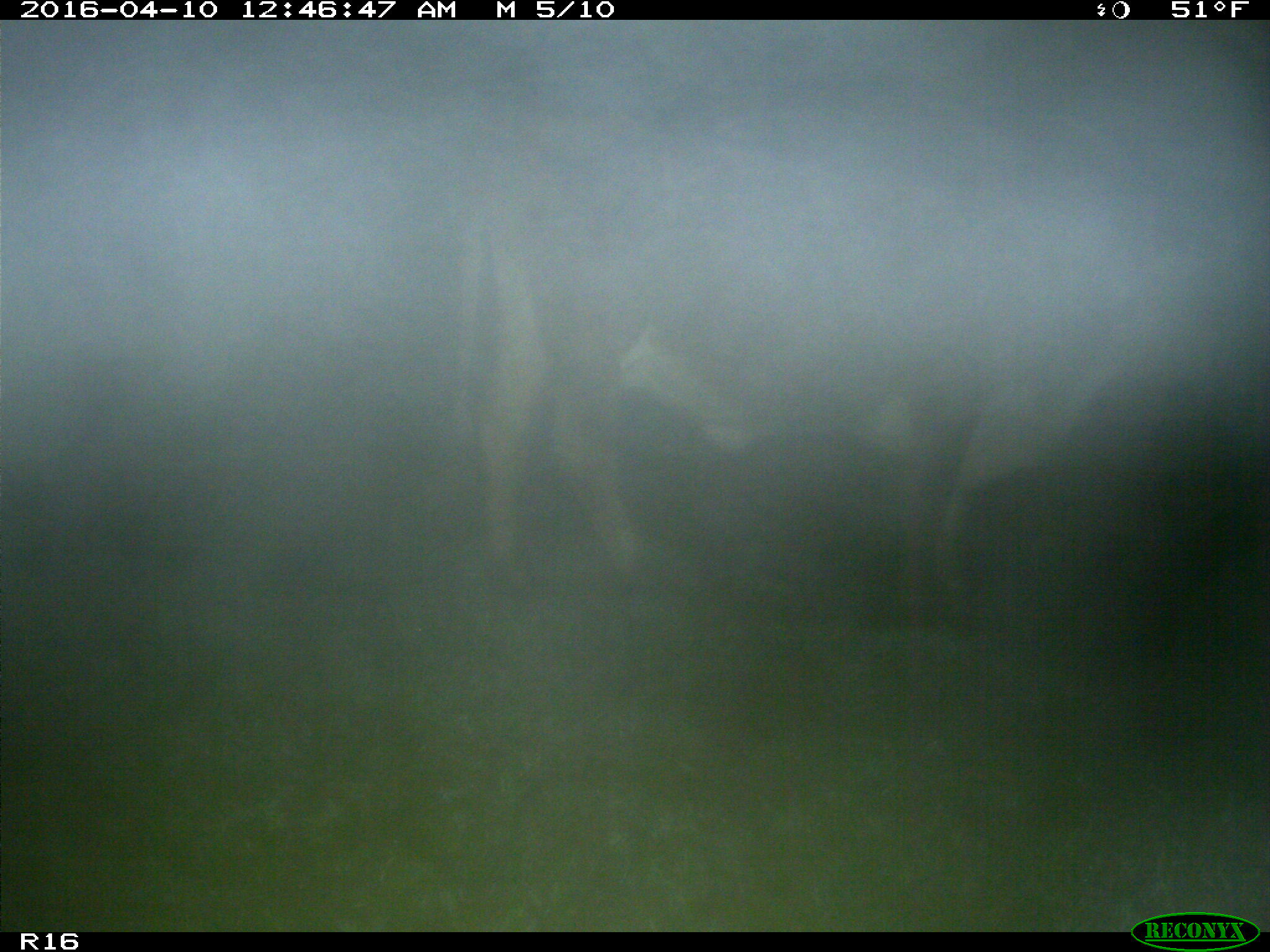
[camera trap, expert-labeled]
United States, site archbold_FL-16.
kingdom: Animalia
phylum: Chordata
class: Mammalia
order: Artiodactyla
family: Bovidae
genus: Bos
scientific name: Bos taurus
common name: domestic cow